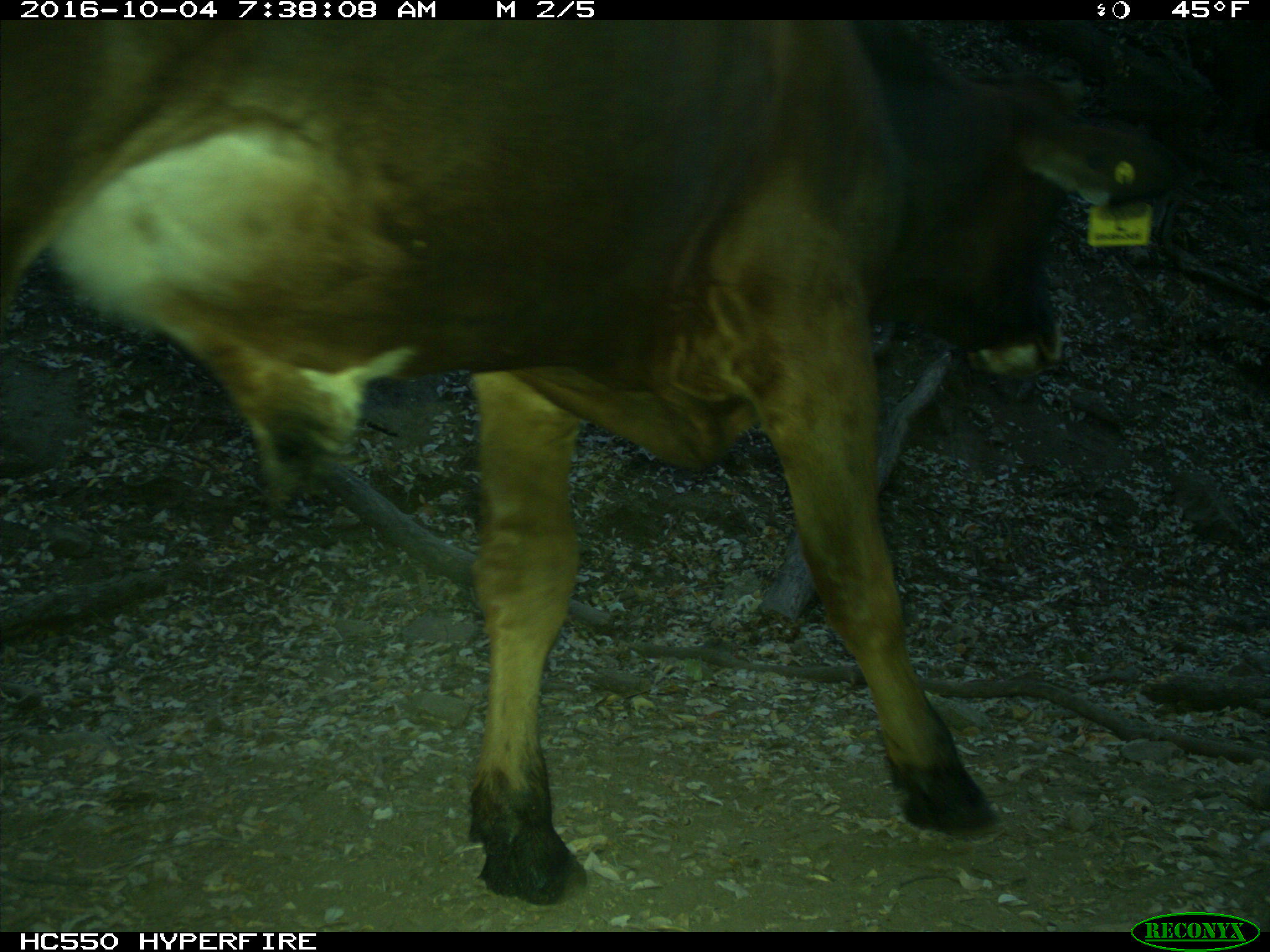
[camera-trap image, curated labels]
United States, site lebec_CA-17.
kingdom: Animalia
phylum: Chordata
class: Mammalia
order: Artiodactyla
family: Bovidae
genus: Bos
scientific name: Bos taurus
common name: domestic cow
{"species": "Bos taurus (domestic cow)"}